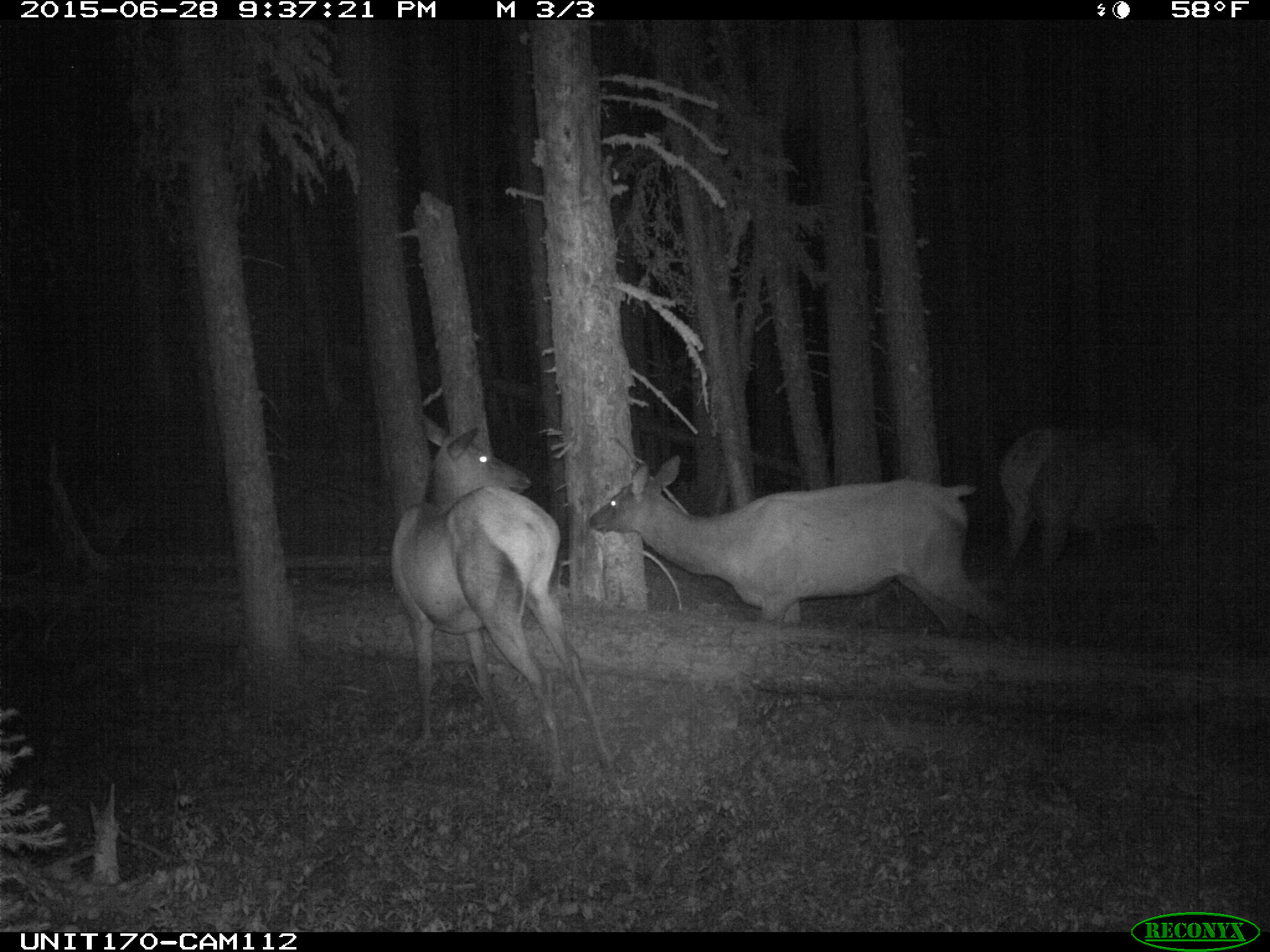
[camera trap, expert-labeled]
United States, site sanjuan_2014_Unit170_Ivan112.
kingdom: Animalia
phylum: Chordata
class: Mammalia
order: Artiodactyla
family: Cervidae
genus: Cervus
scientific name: Cervus elaphus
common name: red deer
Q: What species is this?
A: Cervus elaphus (red deer).